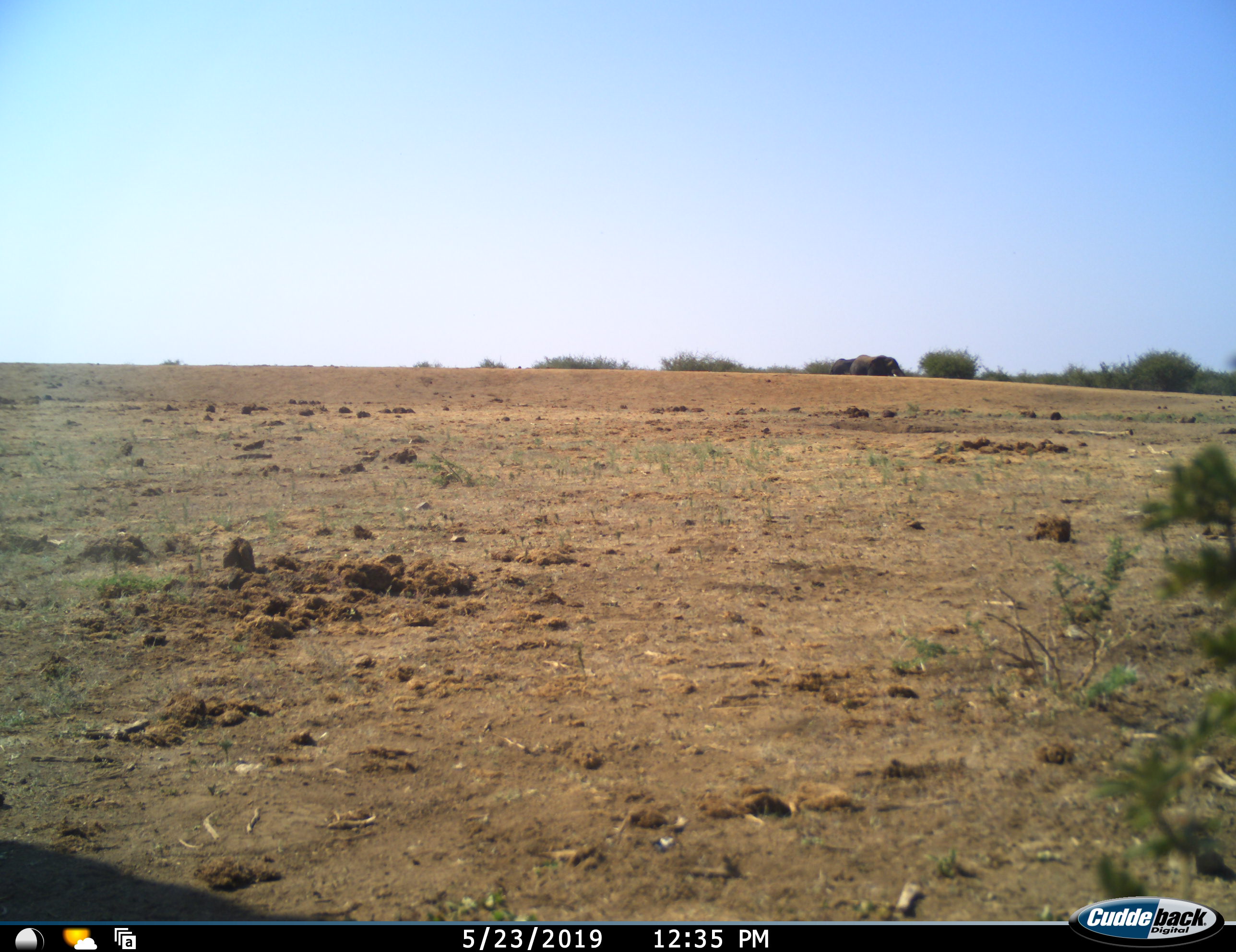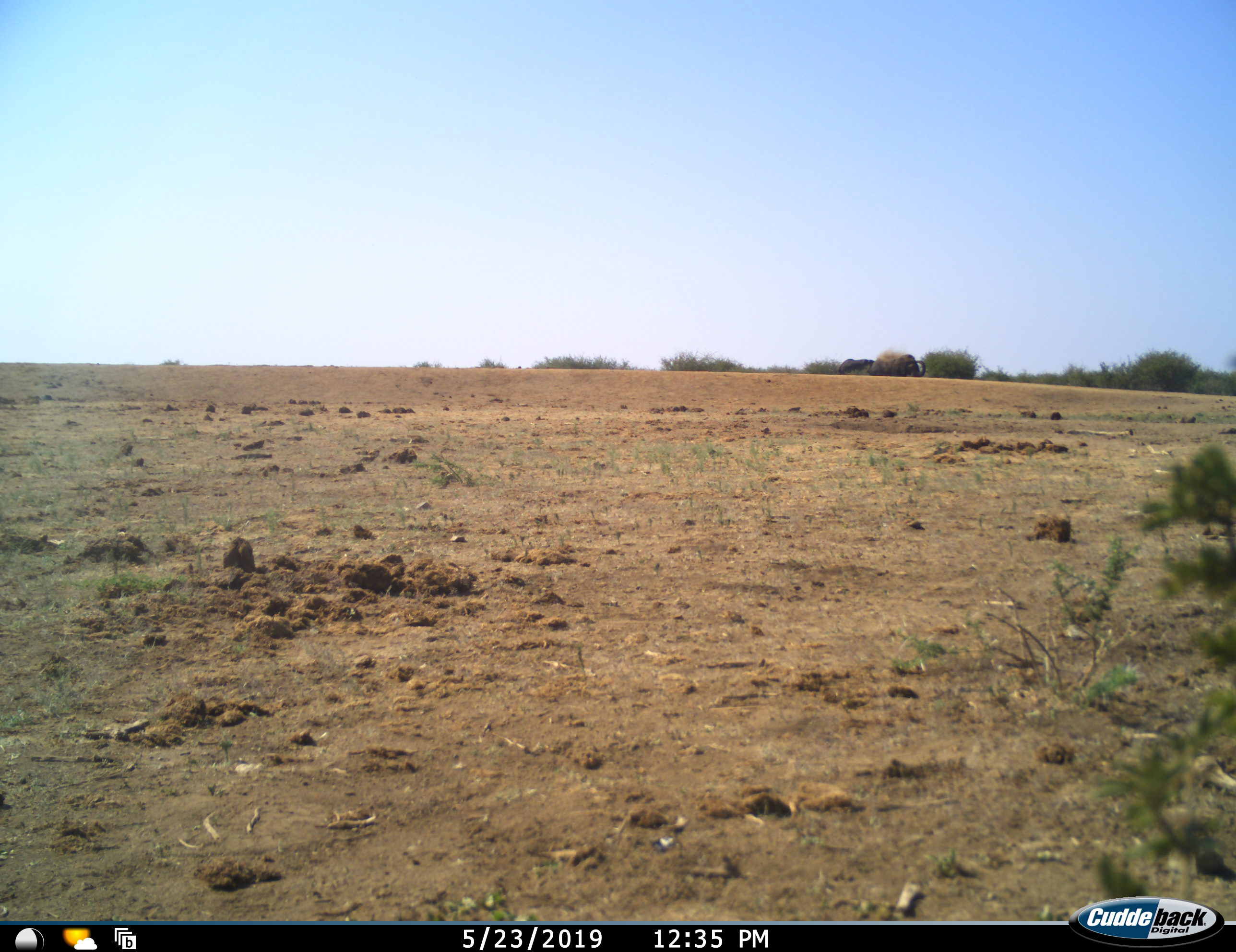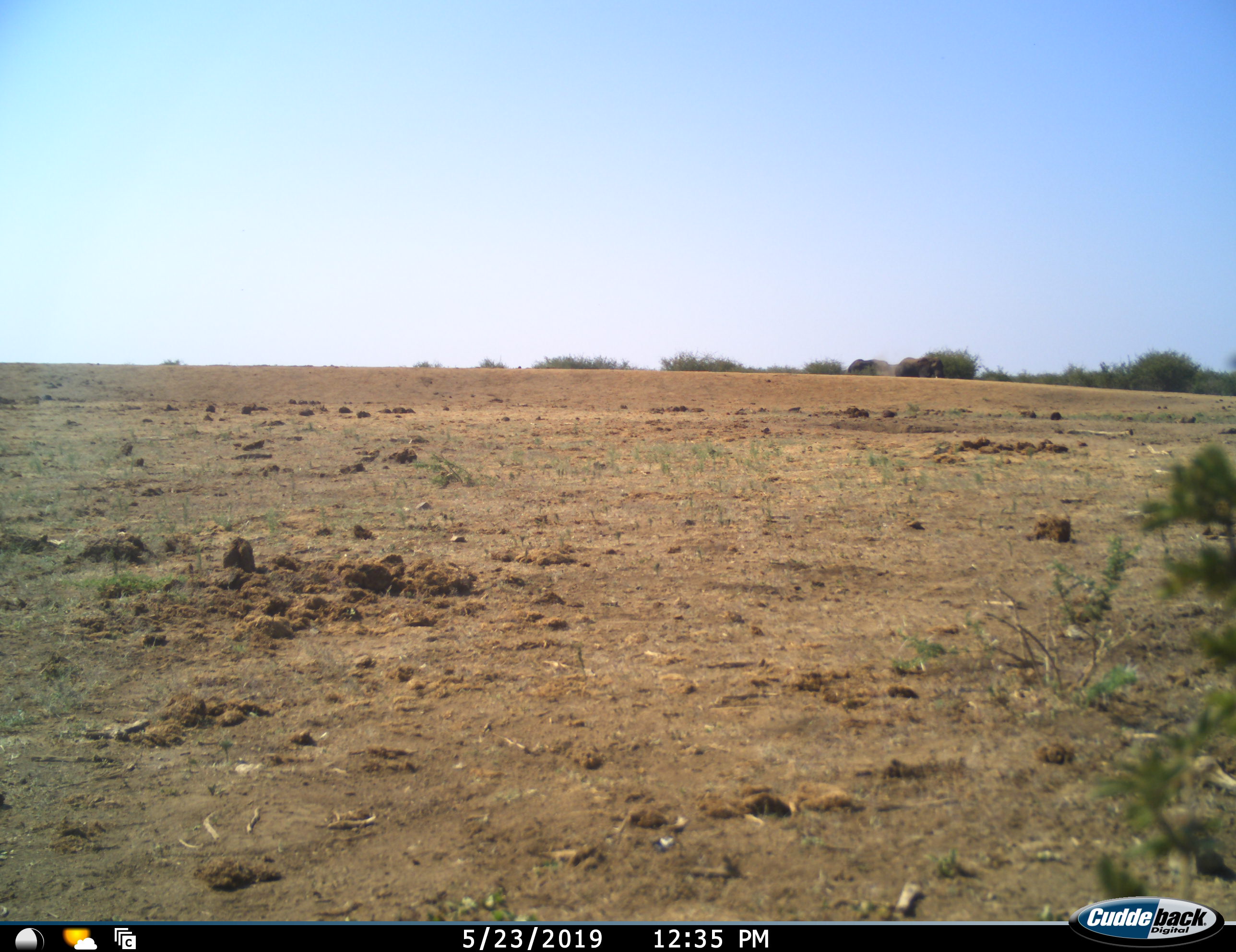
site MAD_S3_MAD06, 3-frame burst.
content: unidentified animal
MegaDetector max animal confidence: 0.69